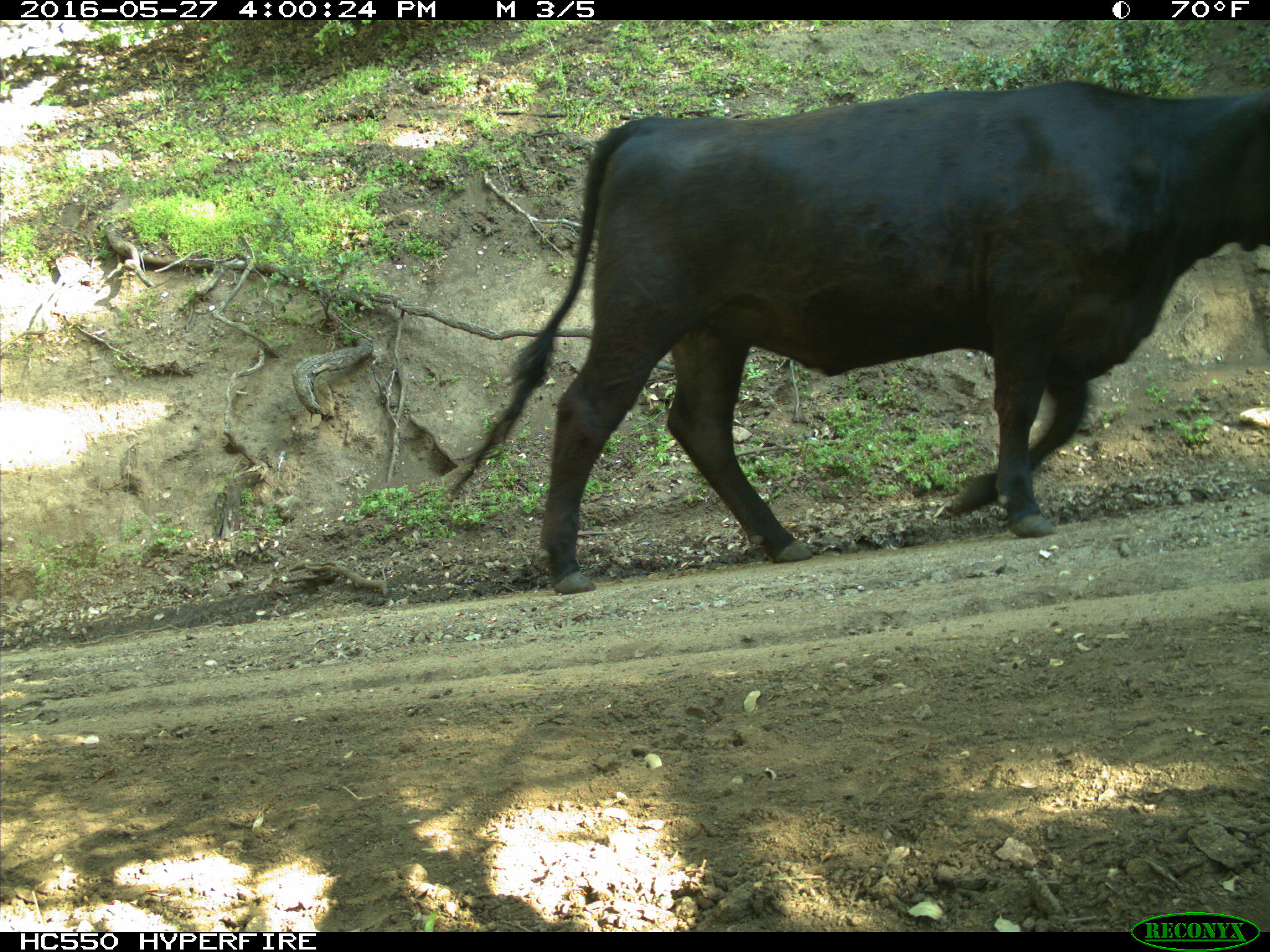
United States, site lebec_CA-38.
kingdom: Animalia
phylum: Chordata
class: Mammalia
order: Artiodactyla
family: Bovidae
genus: Bos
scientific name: Bos taurus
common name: domestic cow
Bos taurus (domestic cow).